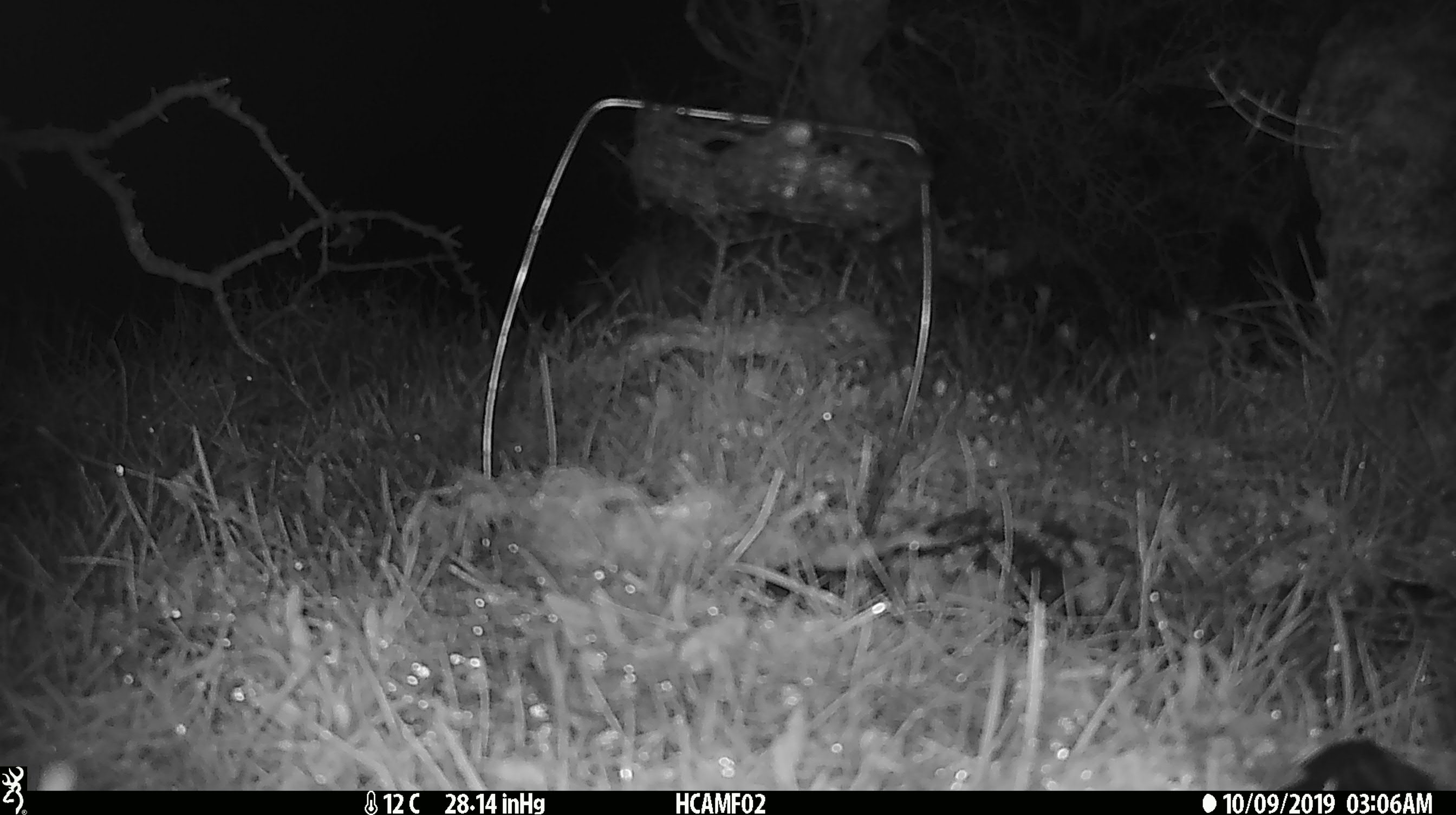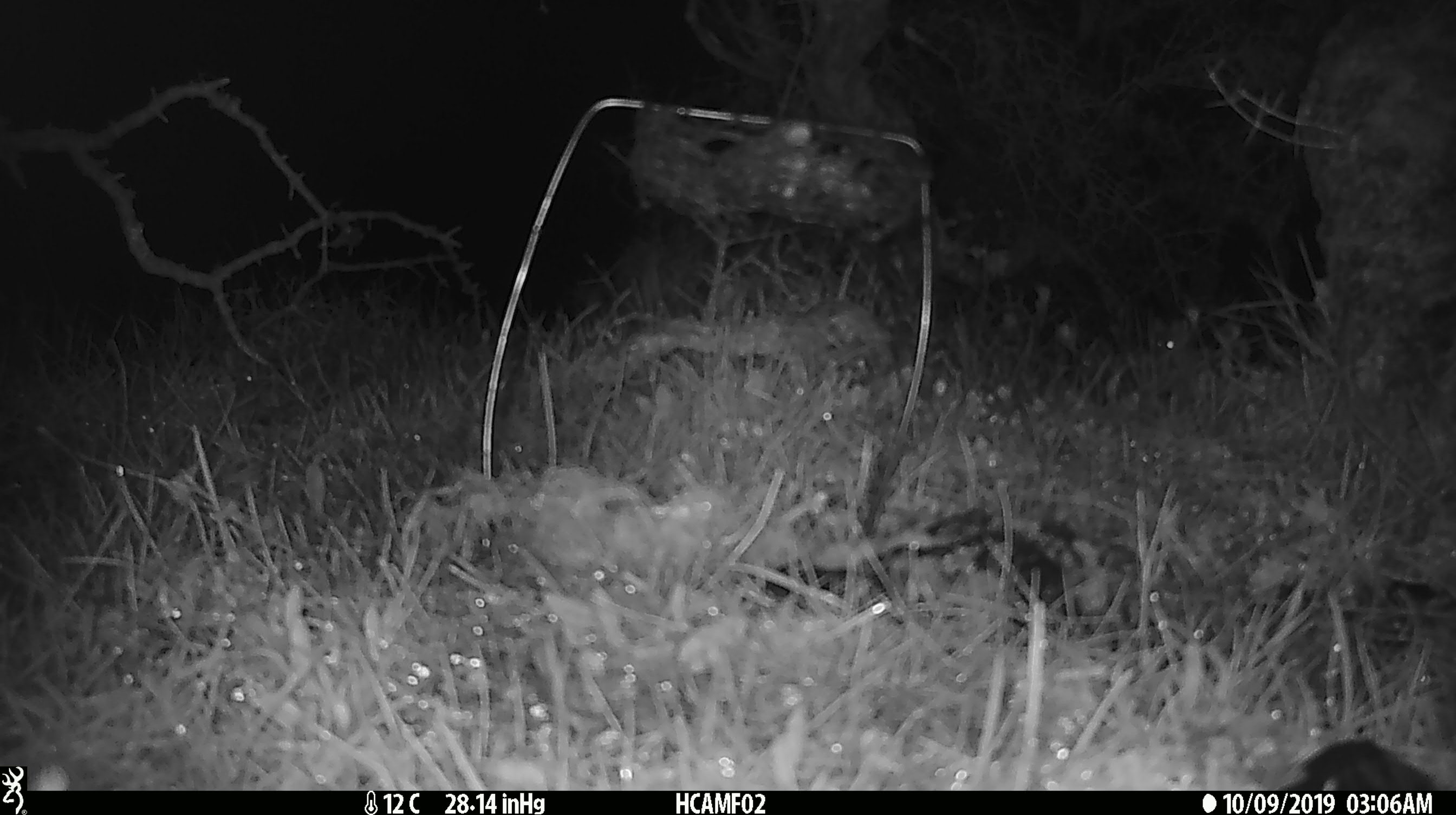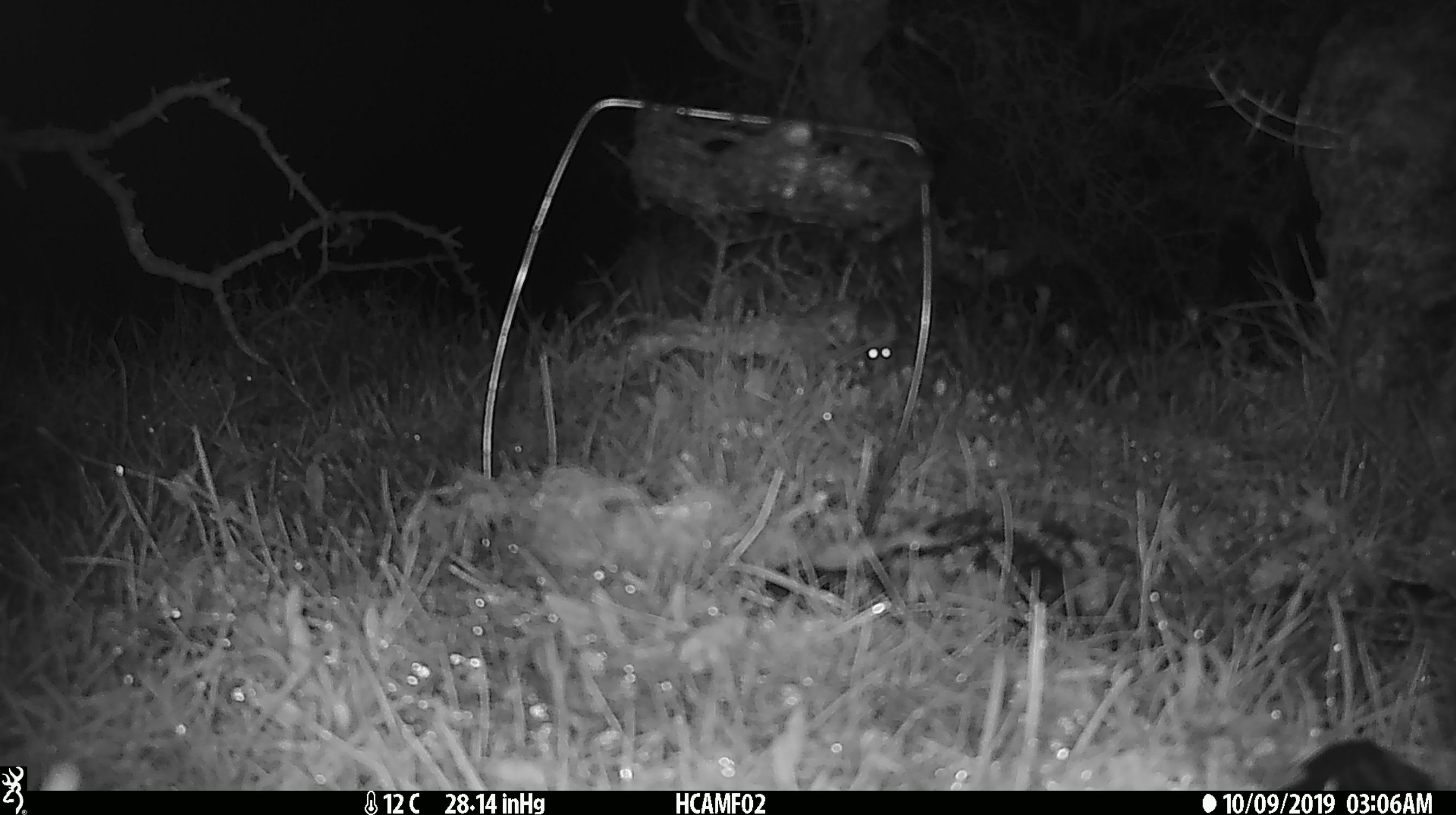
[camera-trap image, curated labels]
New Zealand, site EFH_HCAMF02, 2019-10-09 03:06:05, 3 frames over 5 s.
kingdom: Animalia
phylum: Chordata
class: Mammalia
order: Rodentia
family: Muridae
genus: Mus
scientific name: Mus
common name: mouse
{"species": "mouse (Mus)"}